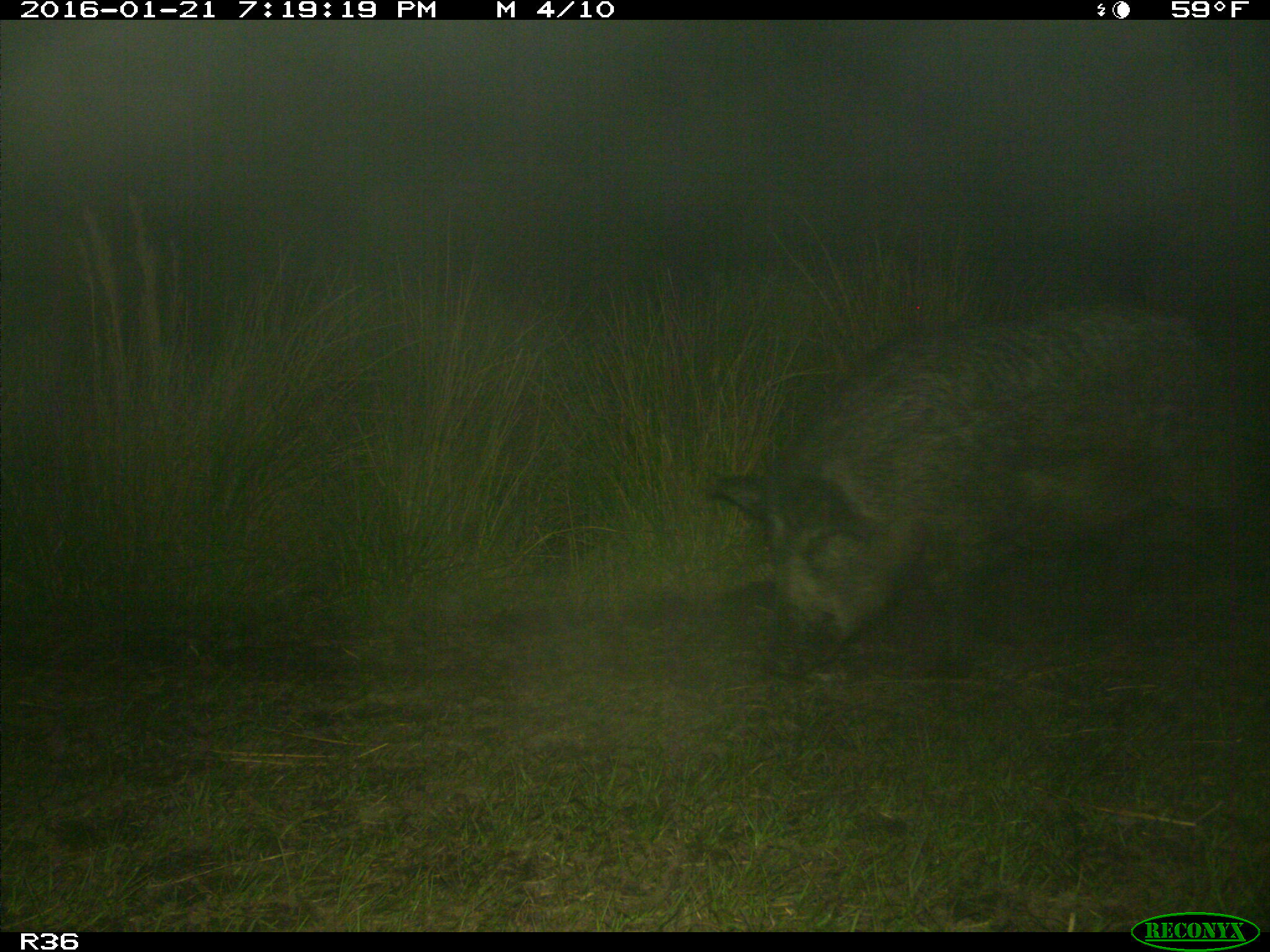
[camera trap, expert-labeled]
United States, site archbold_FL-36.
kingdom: Animalia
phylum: Chordata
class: Mammalia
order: Artiodactyla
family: Suidae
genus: Sus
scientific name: Sus scrofa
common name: wild boar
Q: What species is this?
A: Sus scrofa (wild boar).